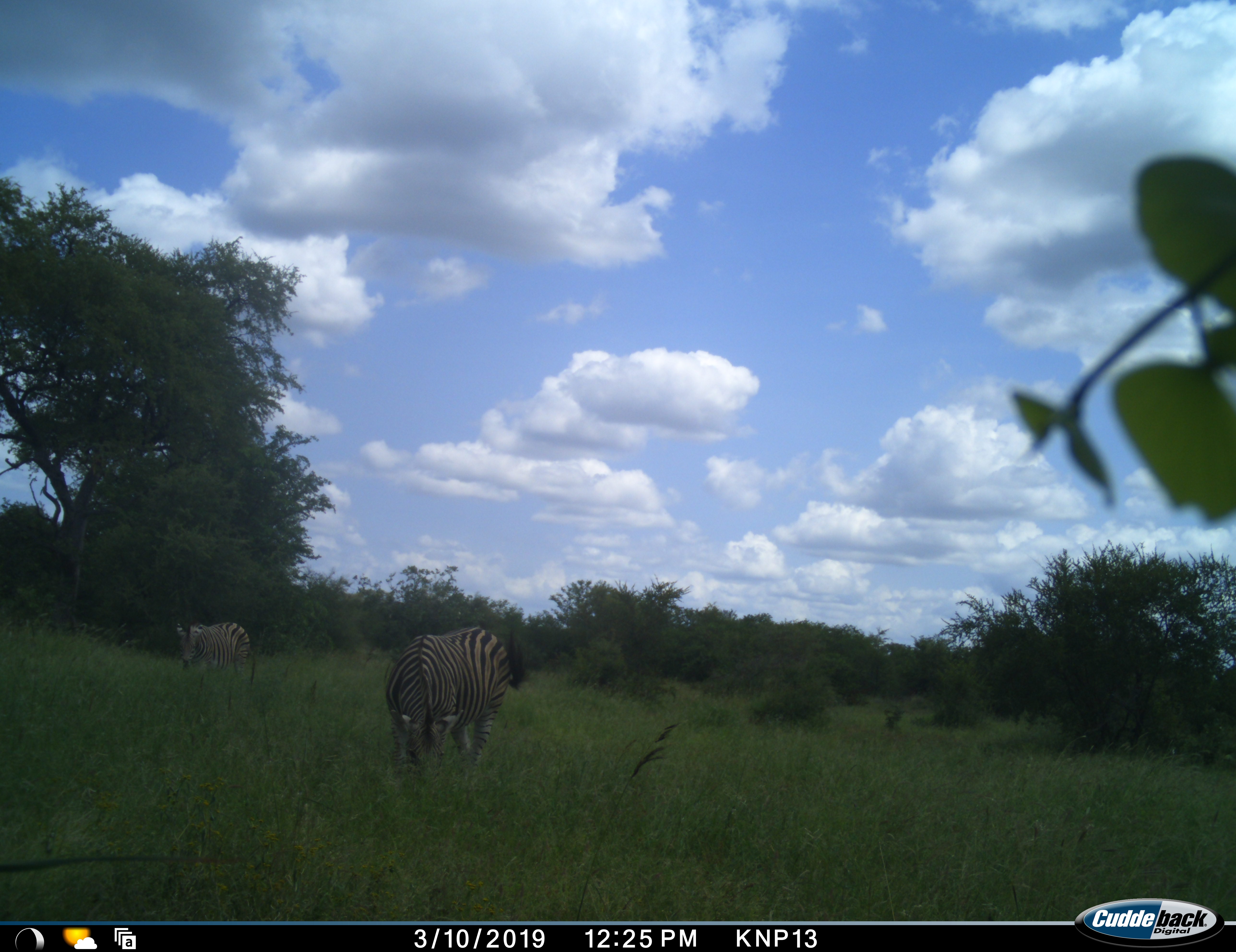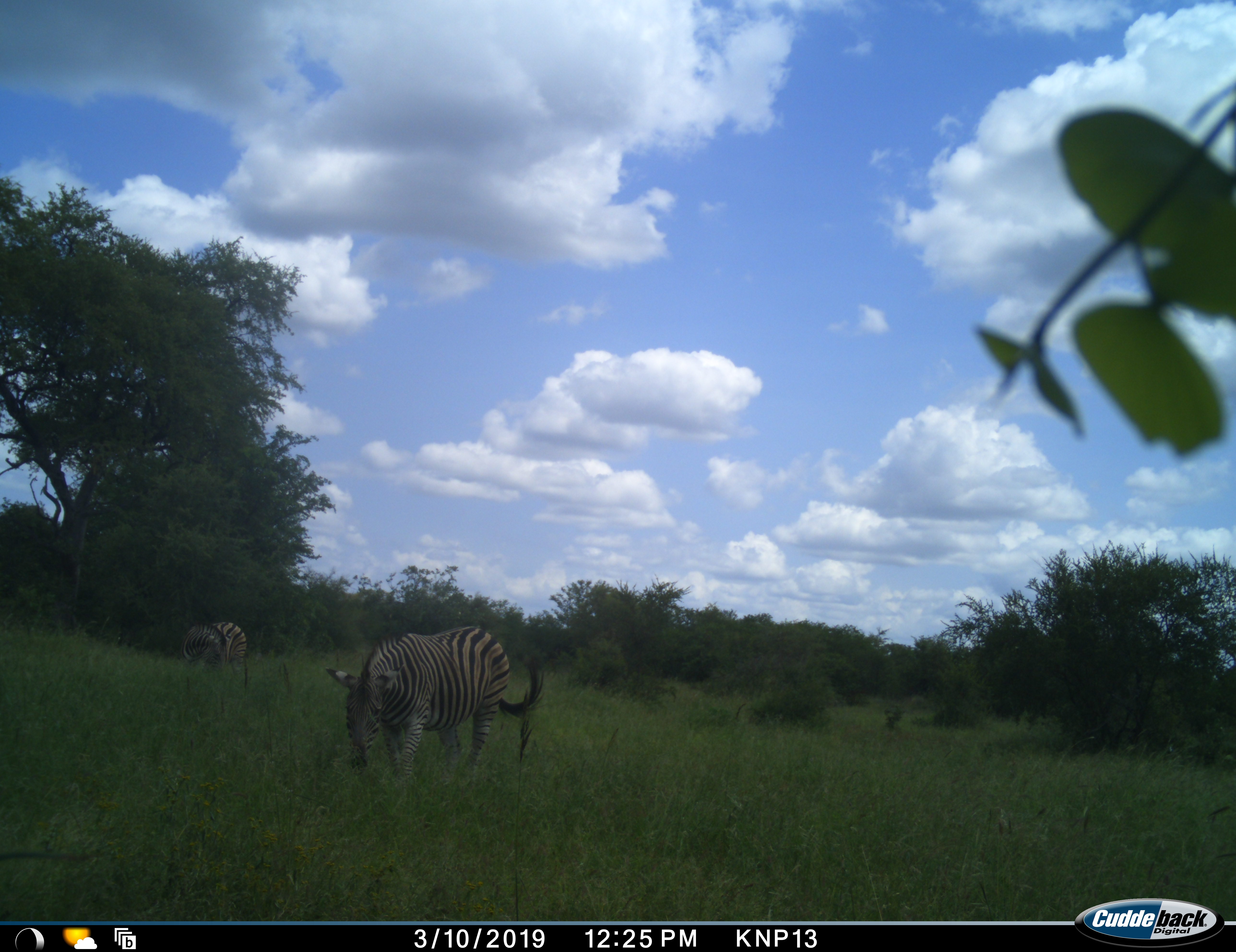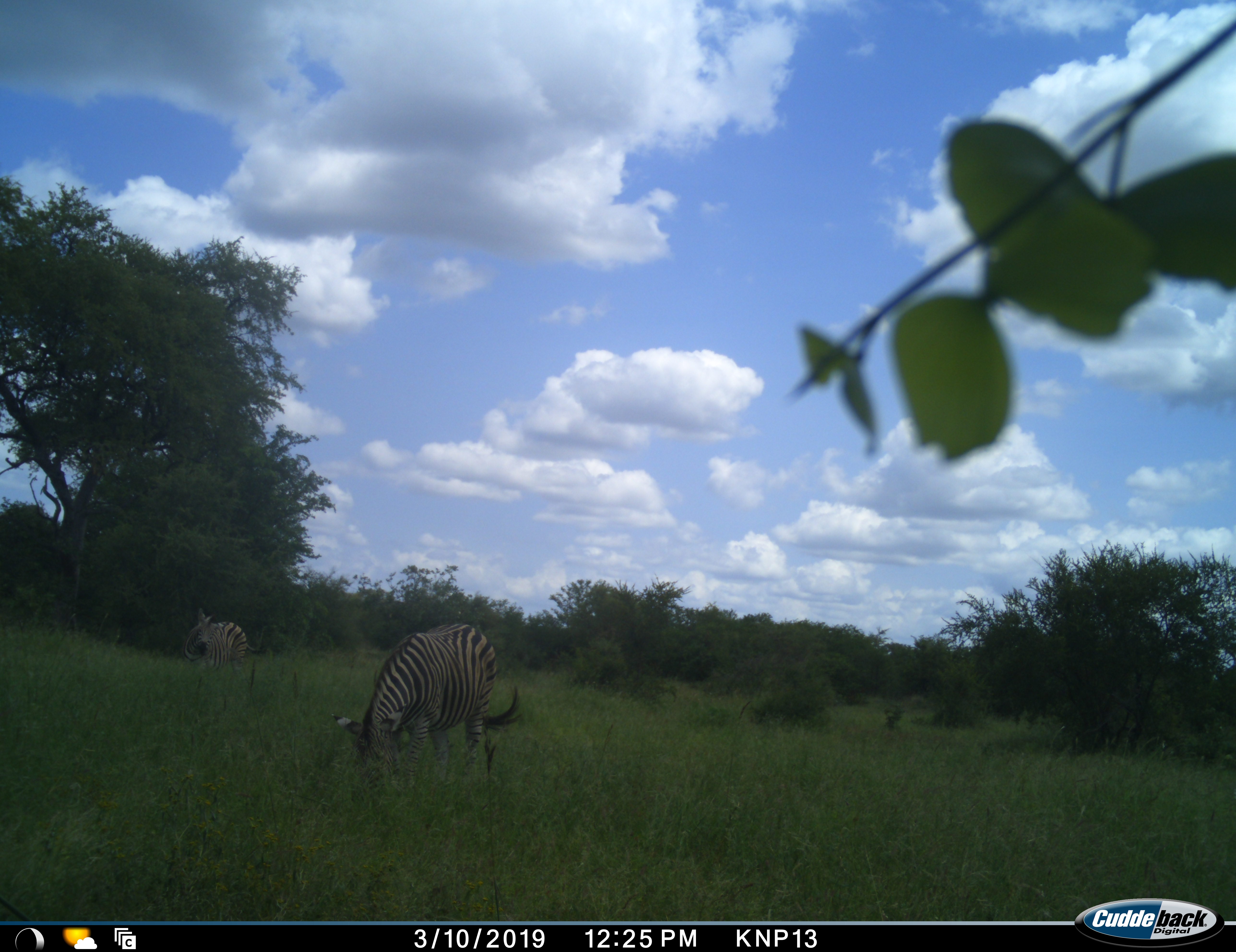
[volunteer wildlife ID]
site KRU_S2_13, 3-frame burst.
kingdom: Animalia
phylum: Chordata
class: Mammalia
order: Perissodactyla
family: Equidae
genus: Equus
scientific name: Equus quagga burchellii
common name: burchell's zebra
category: zebraburchells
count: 2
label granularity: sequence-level